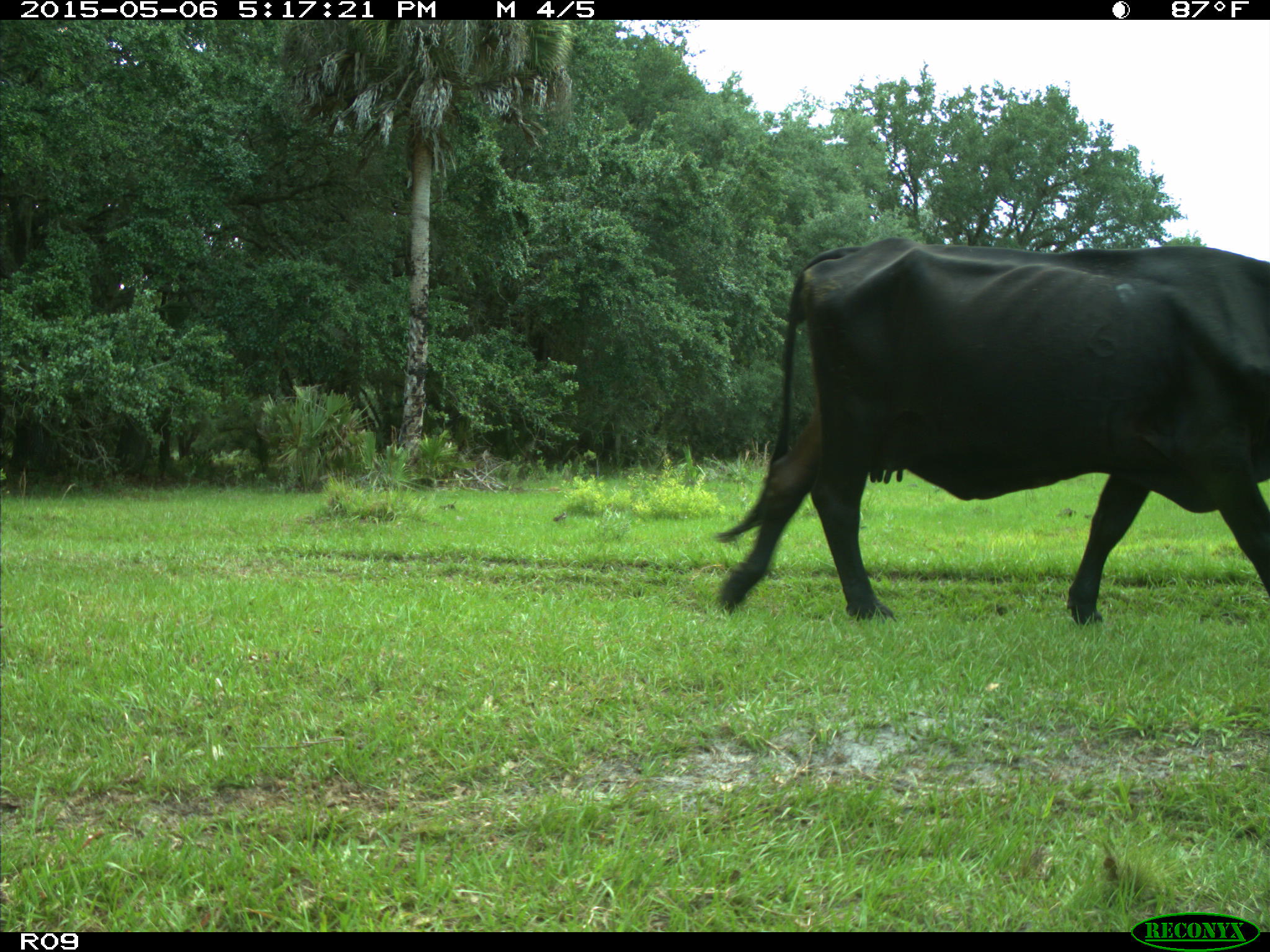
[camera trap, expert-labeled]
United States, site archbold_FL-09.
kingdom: Animalia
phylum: Chordata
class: Mammalia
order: Artiodactyla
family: Bovidae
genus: Bos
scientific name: Bos taurus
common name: domestic cow